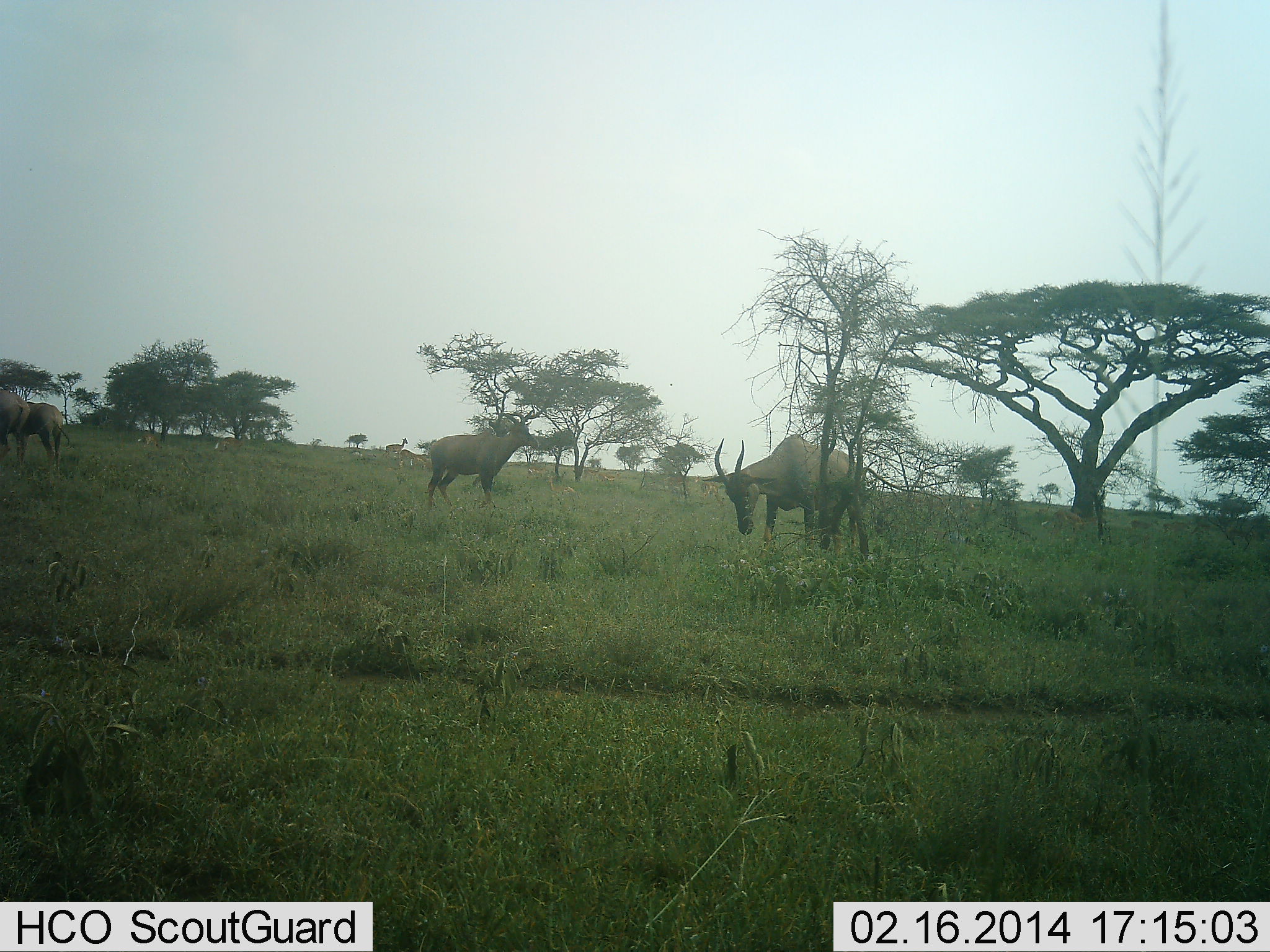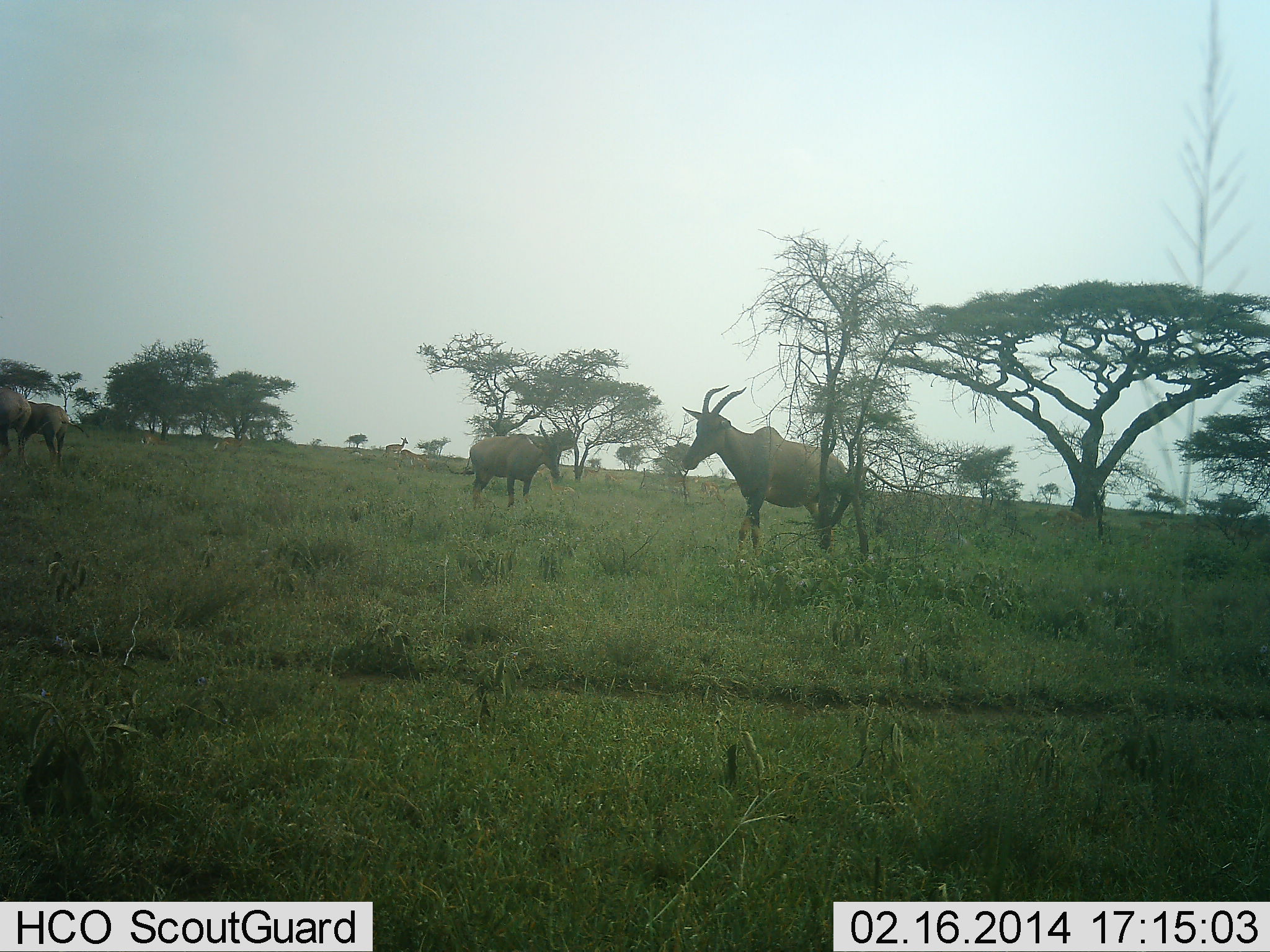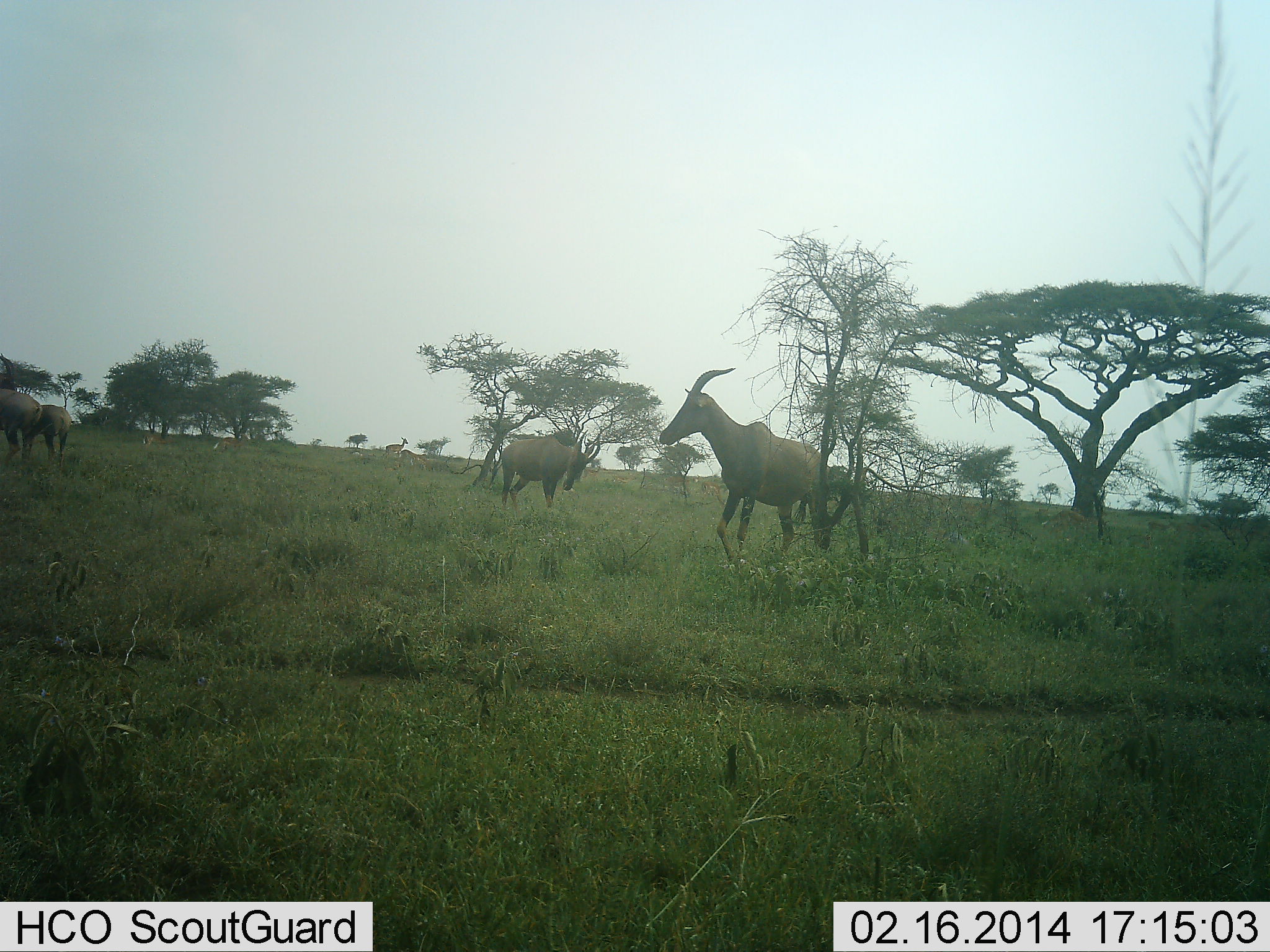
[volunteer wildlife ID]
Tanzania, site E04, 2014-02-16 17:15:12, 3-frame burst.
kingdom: Animalia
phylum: Chordata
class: Mammalia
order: Artiodactyla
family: Bovidae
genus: Damaliscus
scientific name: Damaliscus lunatus jimela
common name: topi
Topi (Damaliscus lunatus jimela), count 4. Behavior (volunteer vote fractions): standing 60%, resting 0%, moving 70%, interacting 0%. Young present (vote fraction): 0%. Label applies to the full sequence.